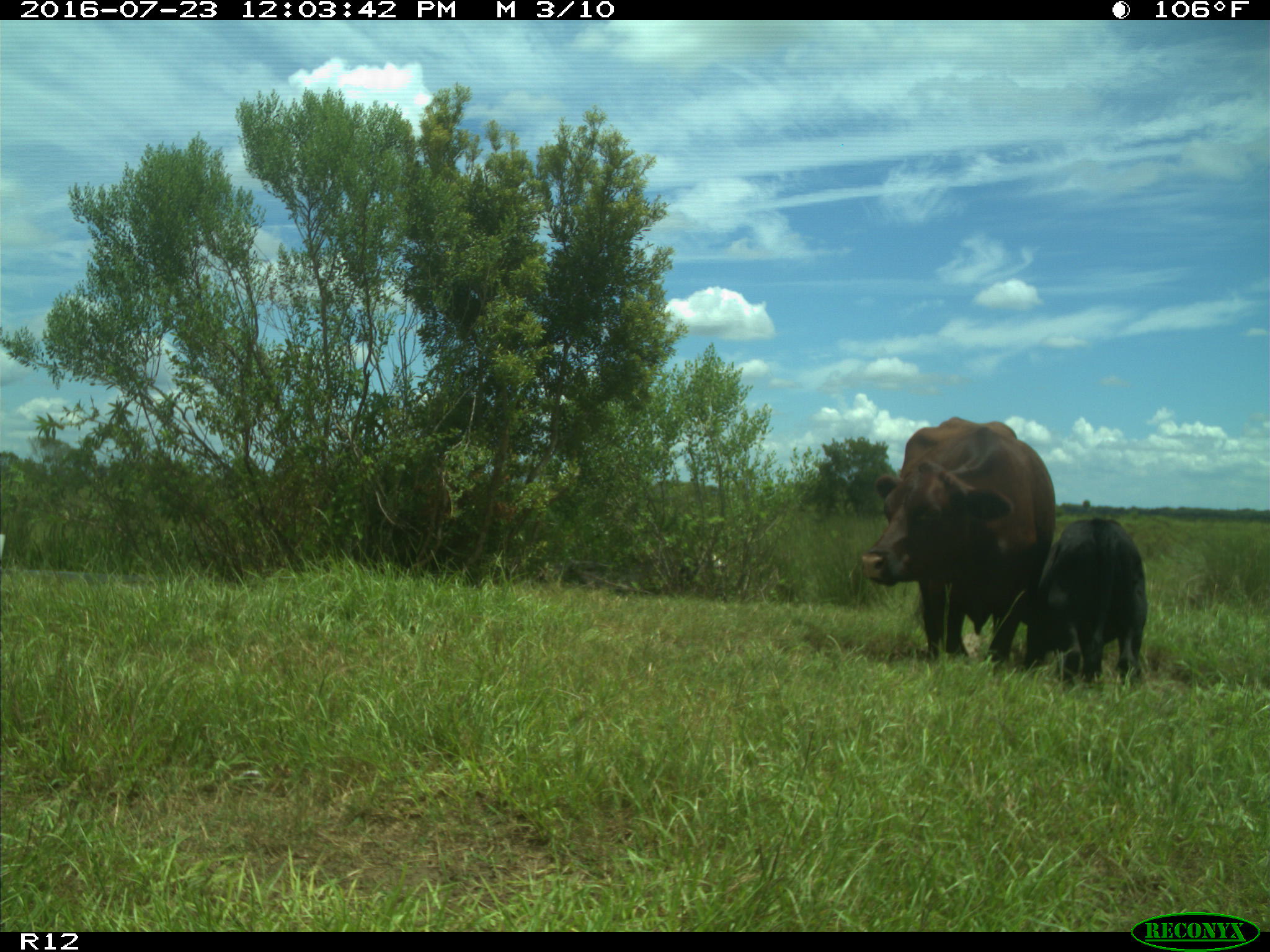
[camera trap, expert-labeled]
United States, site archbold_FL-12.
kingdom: Animalia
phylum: Chordata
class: Mammalia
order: Artiodactyla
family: Bovidae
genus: Bos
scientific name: Bos taurus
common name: domestic cow